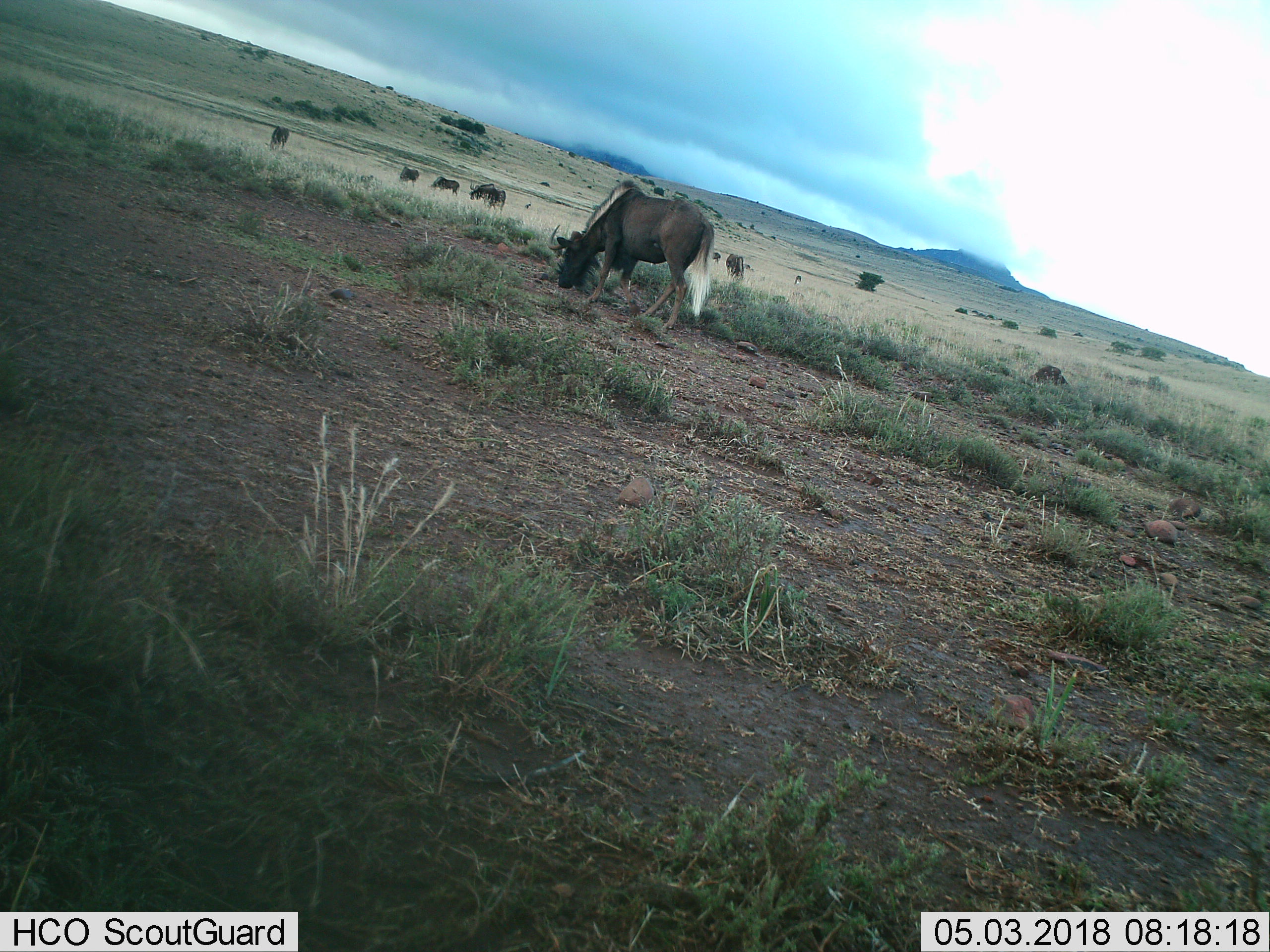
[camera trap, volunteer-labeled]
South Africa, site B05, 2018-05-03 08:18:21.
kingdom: Animalia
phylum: Chordata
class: Mammalia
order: Artiodactyla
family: Bovidae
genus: Connochaetes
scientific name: Connochaetes gnou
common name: black wildebeest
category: wildebeestblack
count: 10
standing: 33%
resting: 0%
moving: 33%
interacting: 0%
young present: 0%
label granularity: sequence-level